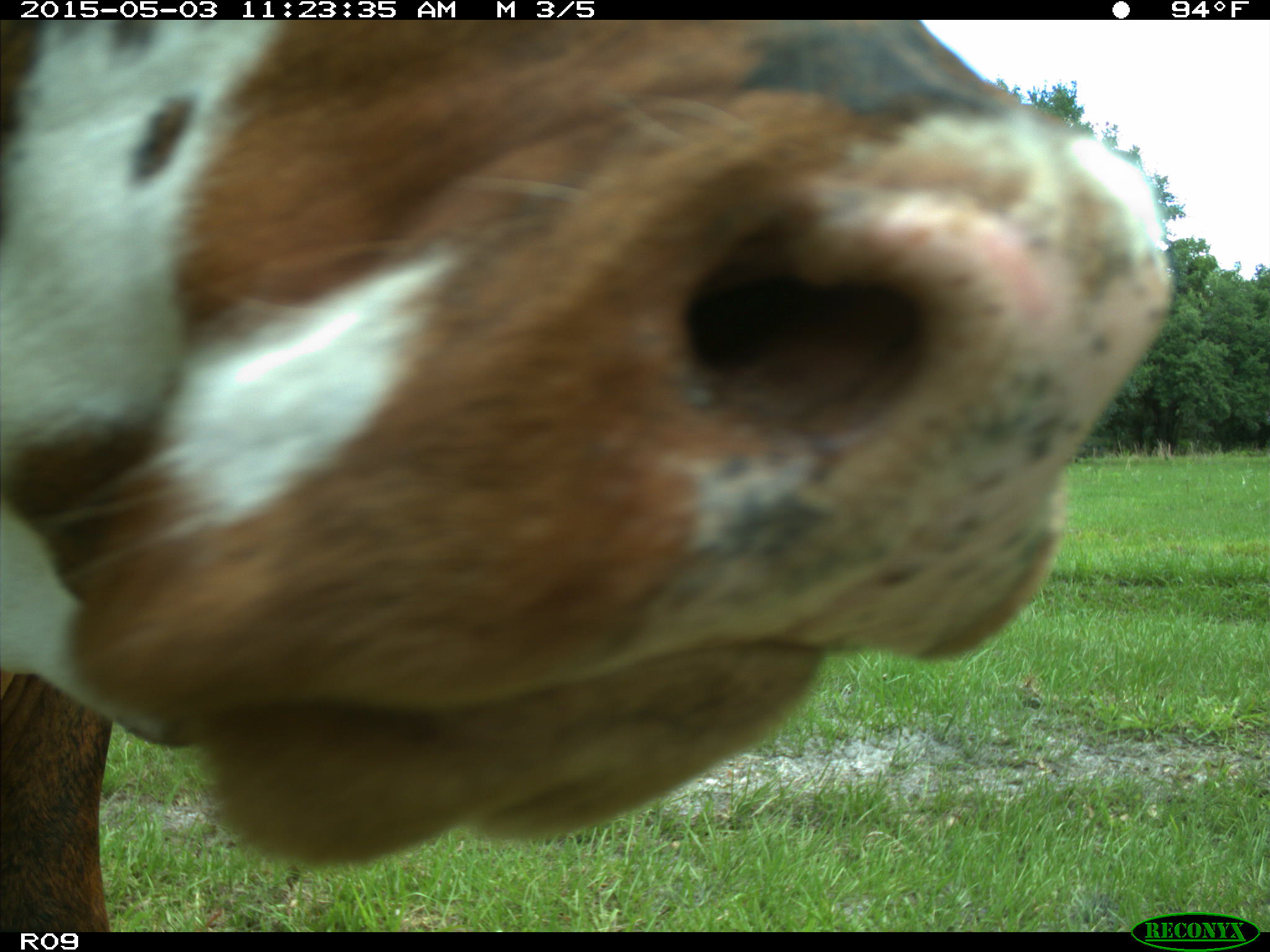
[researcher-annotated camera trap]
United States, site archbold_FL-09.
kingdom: Animalia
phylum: Chordata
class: Mammalia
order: Artiodactyla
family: Bovidae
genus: Bos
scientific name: Bos taurus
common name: domestic cow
Bos taurus (domestic cow).